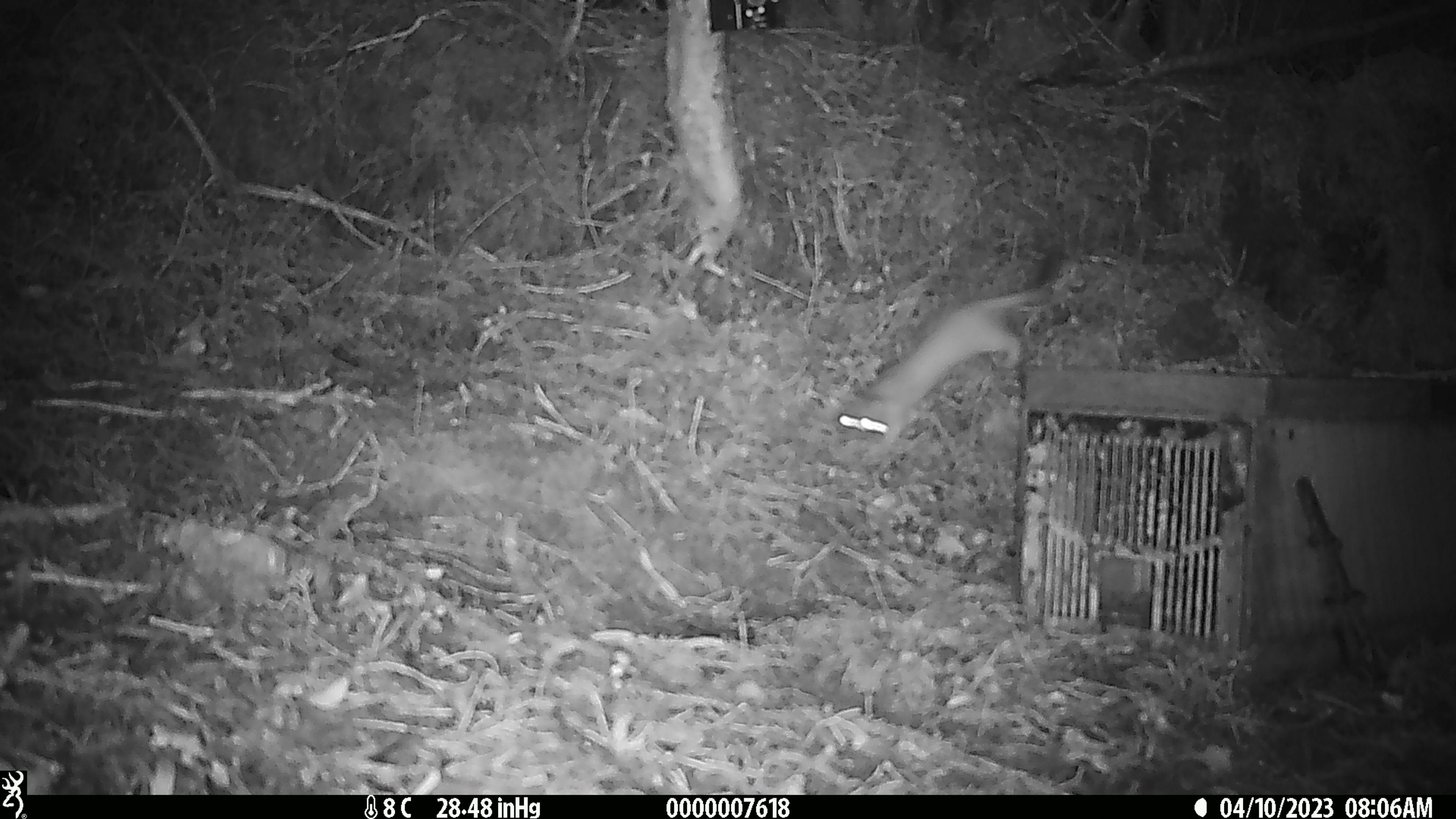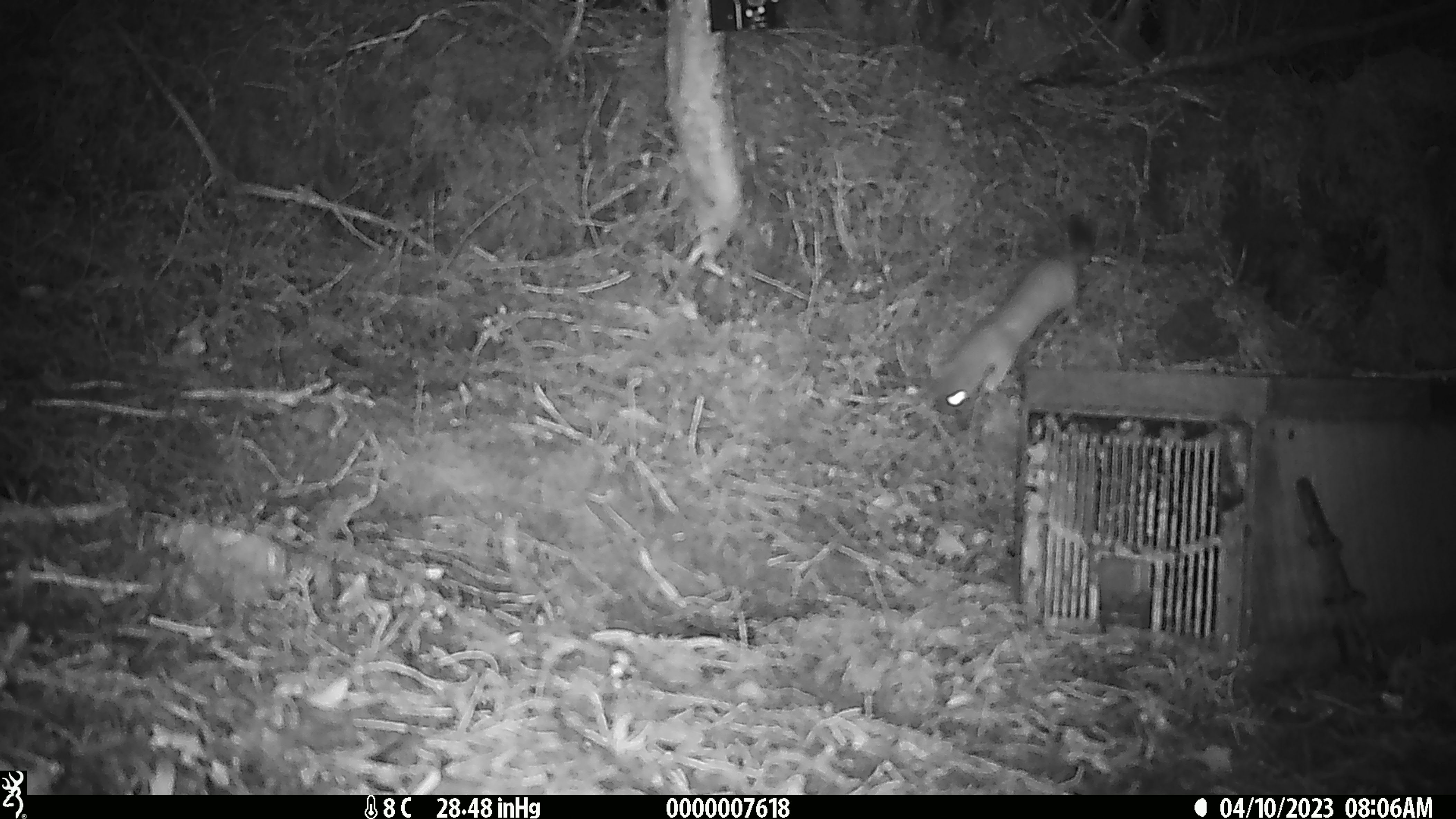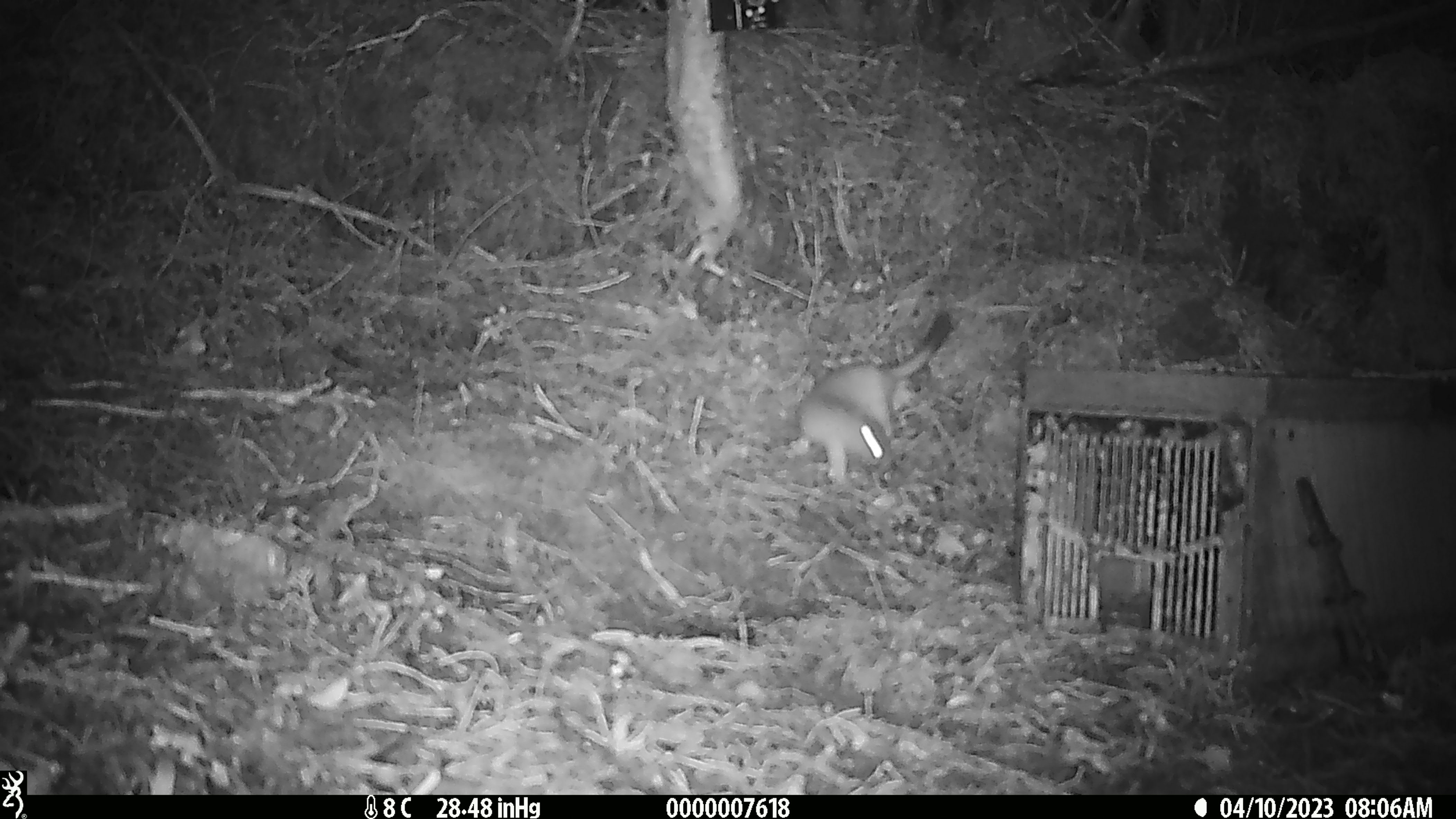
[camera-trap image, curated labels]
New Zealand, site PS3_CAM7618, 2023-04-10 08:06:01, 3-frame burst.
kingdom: Animalia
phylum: Chordata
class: Mammalia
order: Carnivora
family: Mustelidae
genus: Mustela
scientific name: Mustela erminea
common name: stoat